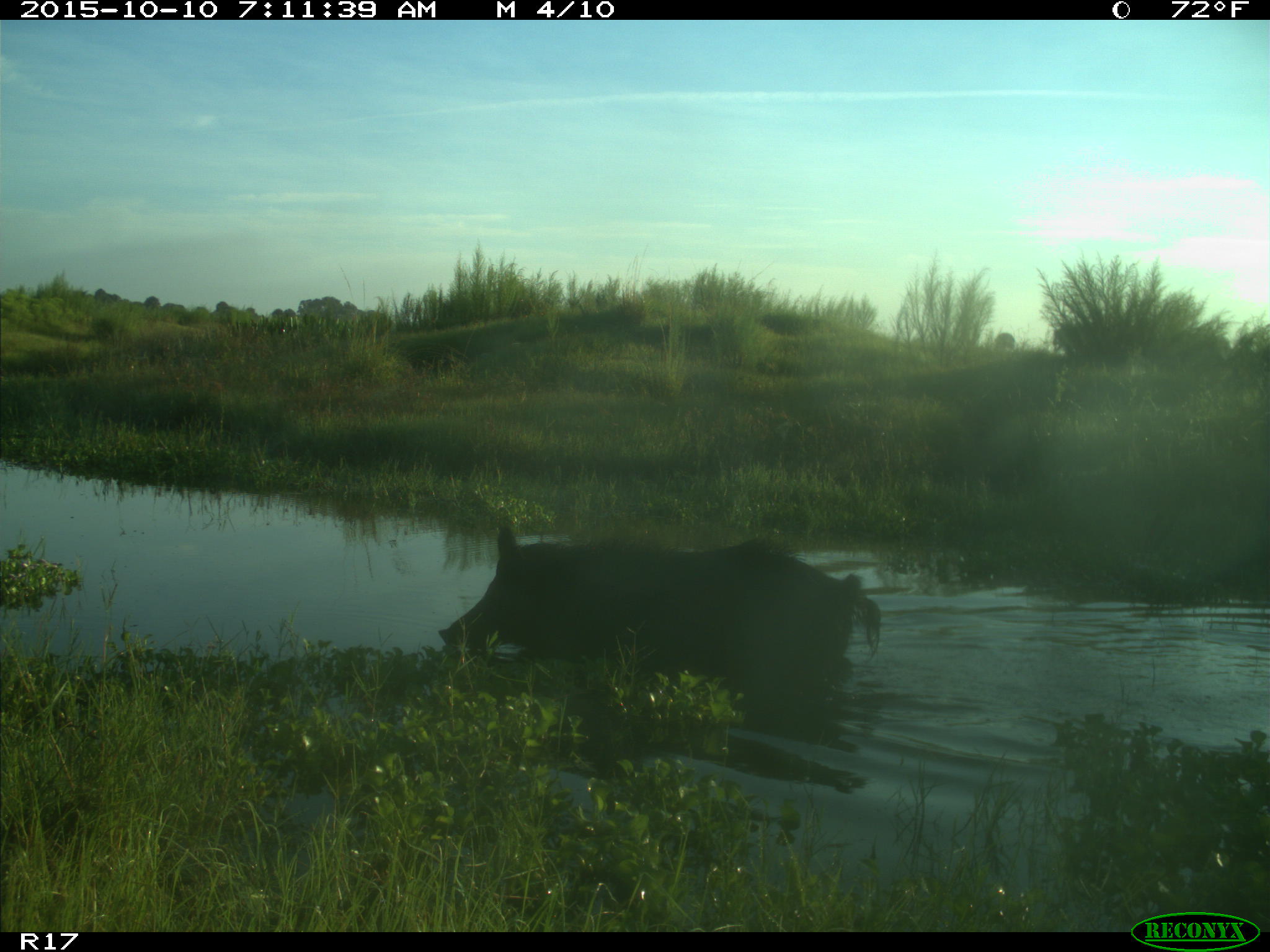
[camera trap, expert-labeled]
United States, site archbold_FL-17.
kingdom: Animalia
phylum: Chordata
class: Mammalia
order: Artiodactyla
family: Suidae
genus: Sus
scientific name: Sus scrofa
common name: wild boar